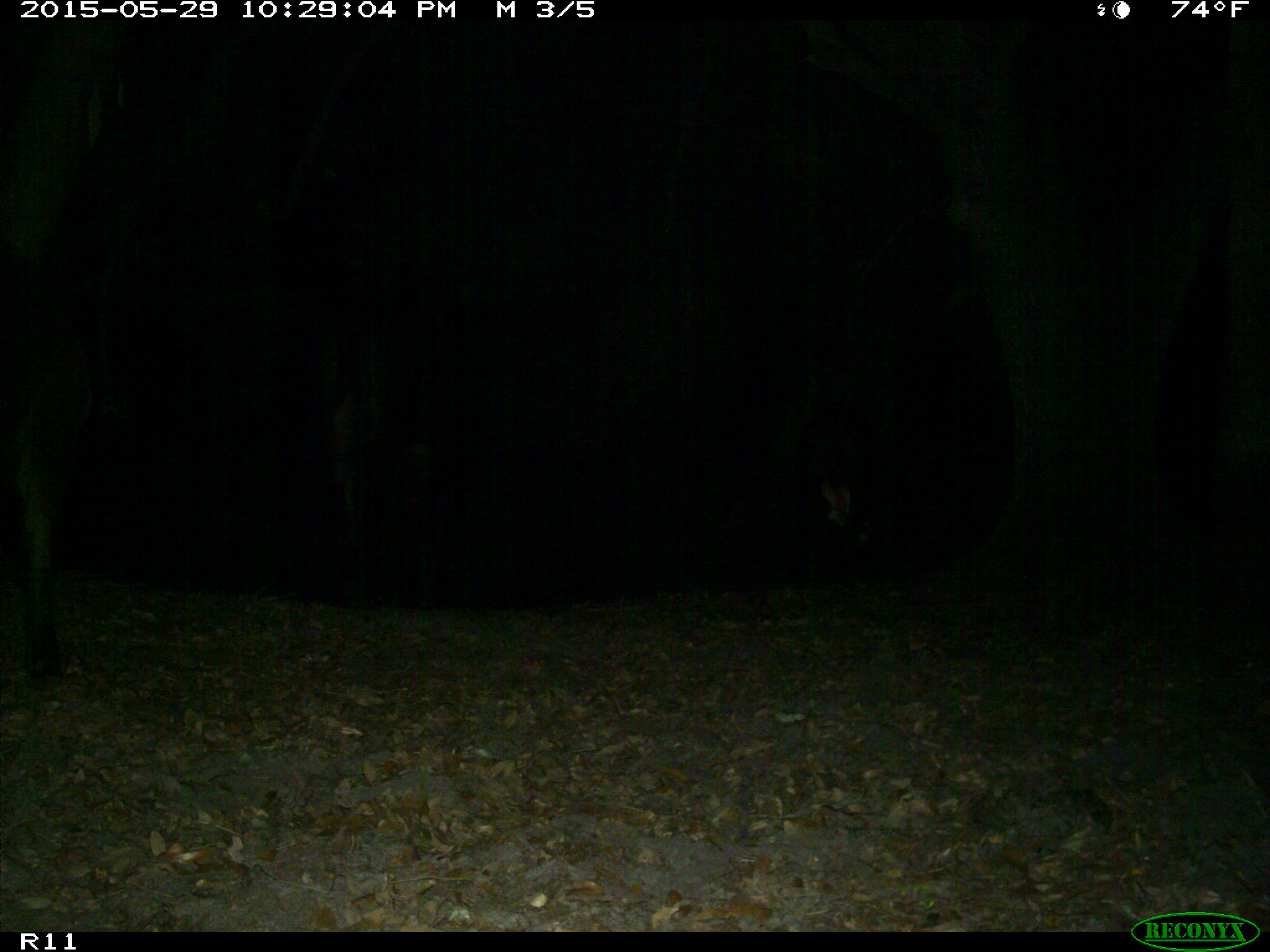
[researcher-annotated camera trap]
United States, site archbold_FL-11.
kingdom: Animalia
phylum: Chordata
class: Mammalia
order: Artiodactyla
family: Bovidae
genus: Bos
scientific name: Bos taurus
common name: domestic cow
Bos taurus (domestic cow).